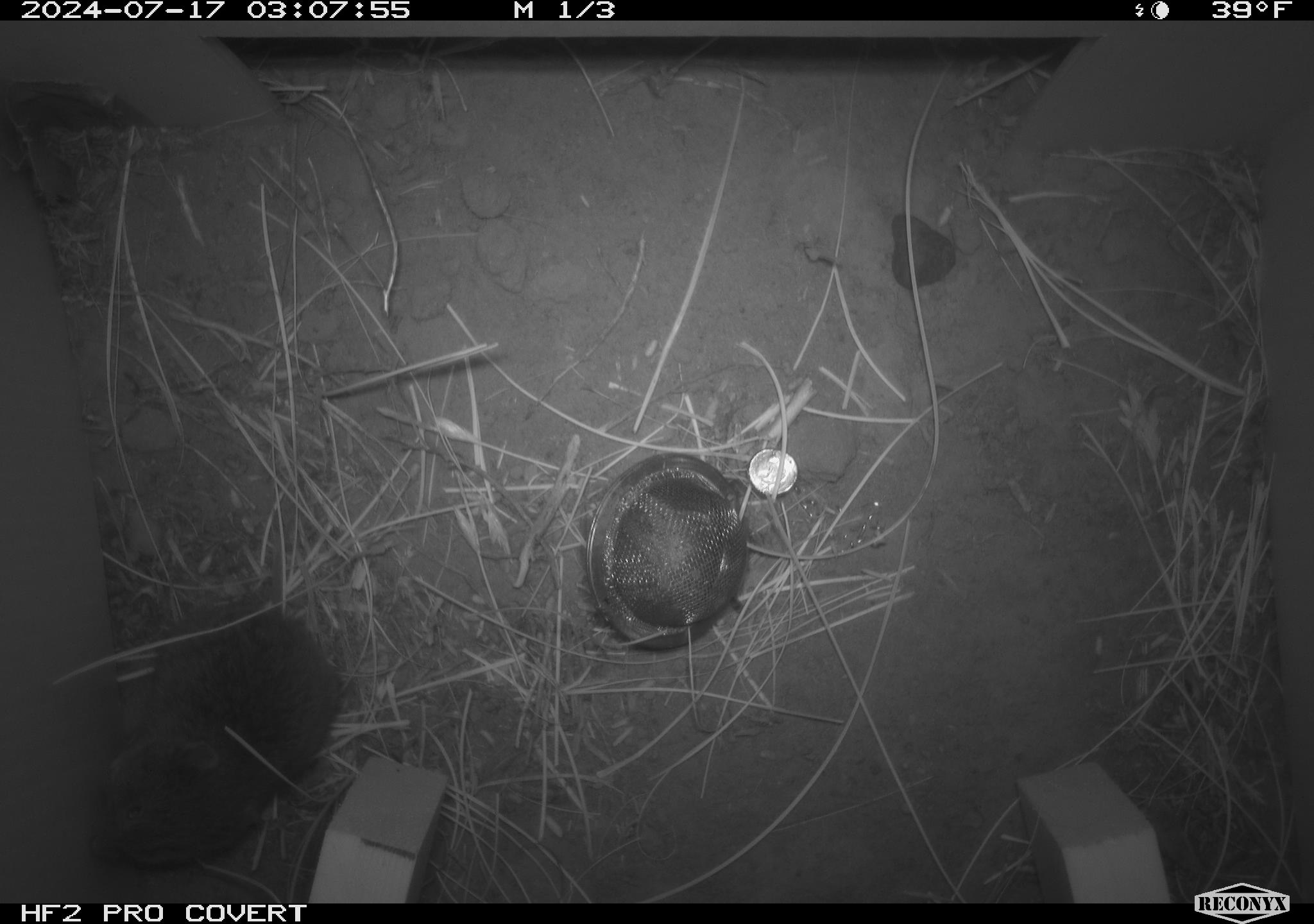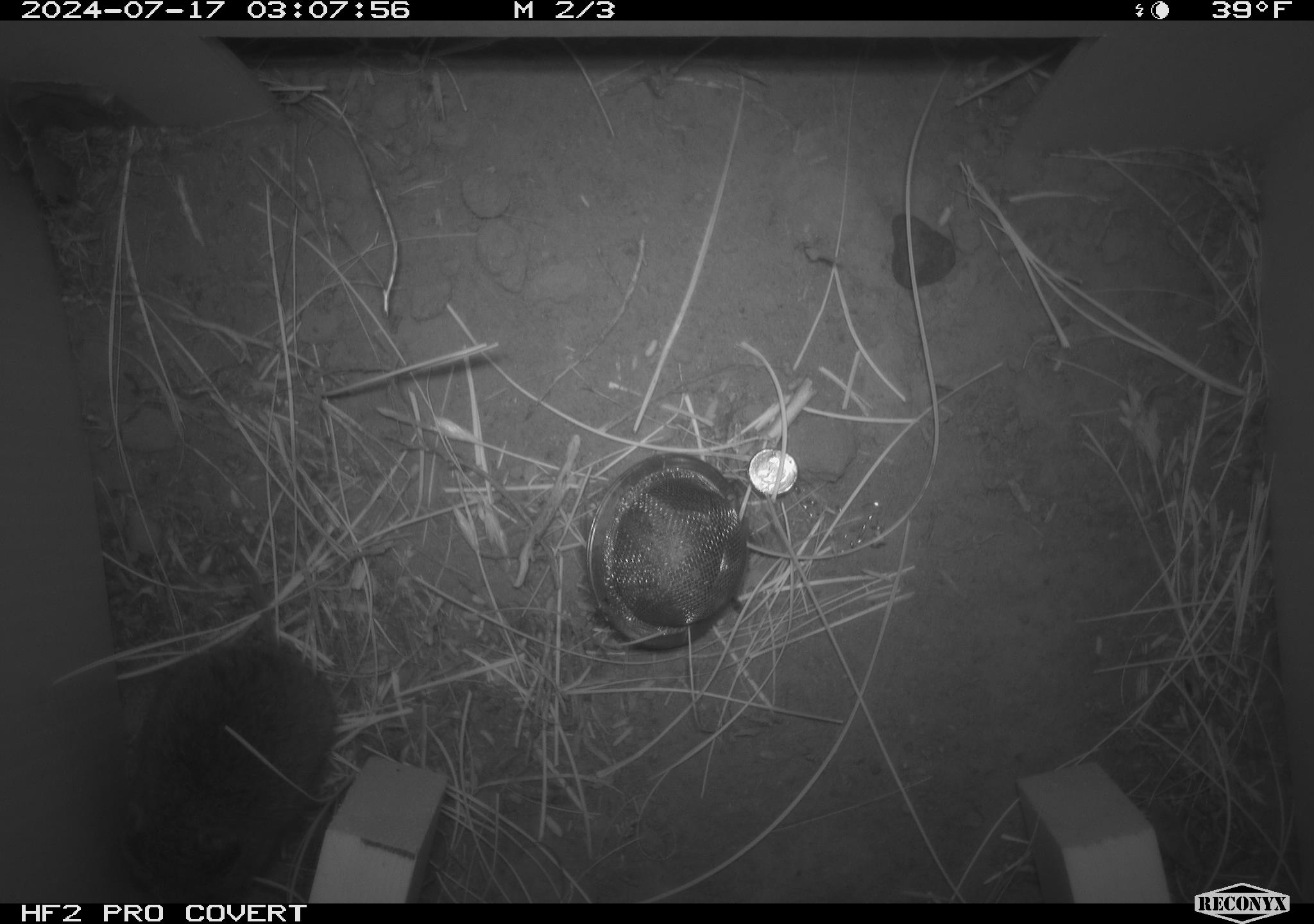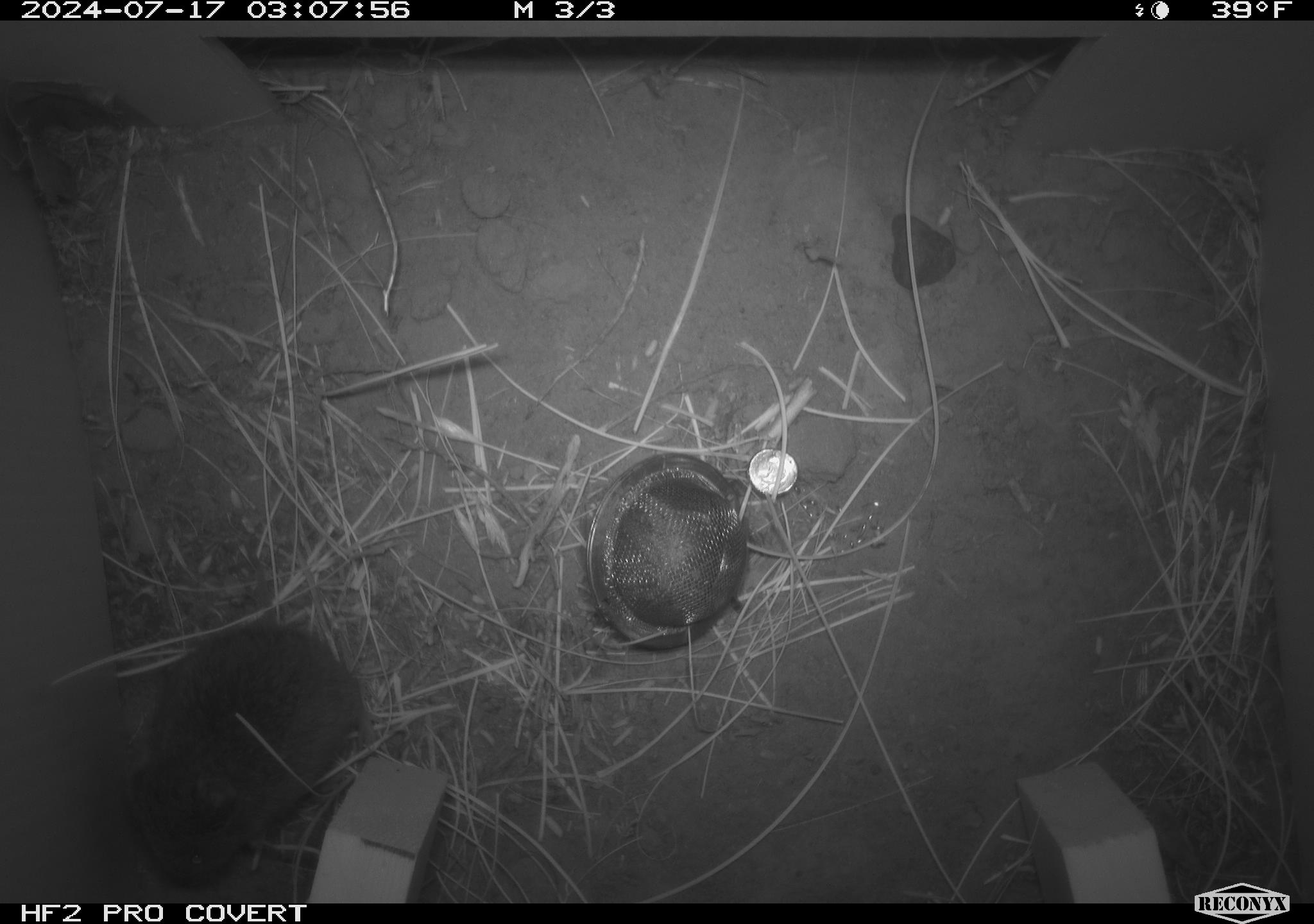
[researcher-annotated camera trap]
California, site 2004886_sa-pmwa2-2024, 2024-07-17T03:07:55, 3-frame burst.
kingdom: Animalia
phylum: Chordata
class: Mammalia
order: Rodentia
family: Cricetidae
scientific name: Arvicolinae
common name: voles, lemmings, and muskrats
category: arvicolinae subfamily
Arvicolinae subfamily (voles, lemmings, and muskrats) (Arvicolinae).